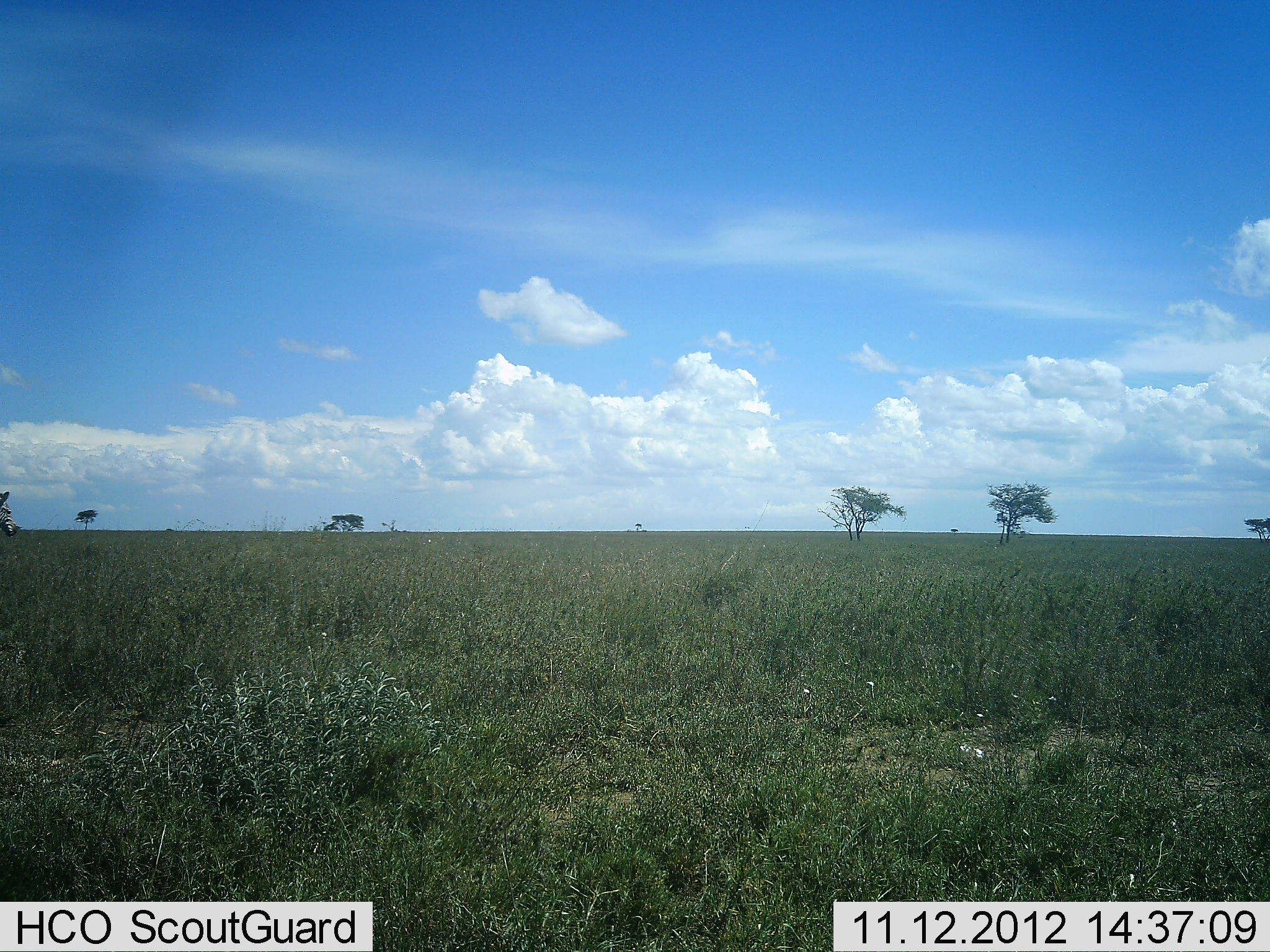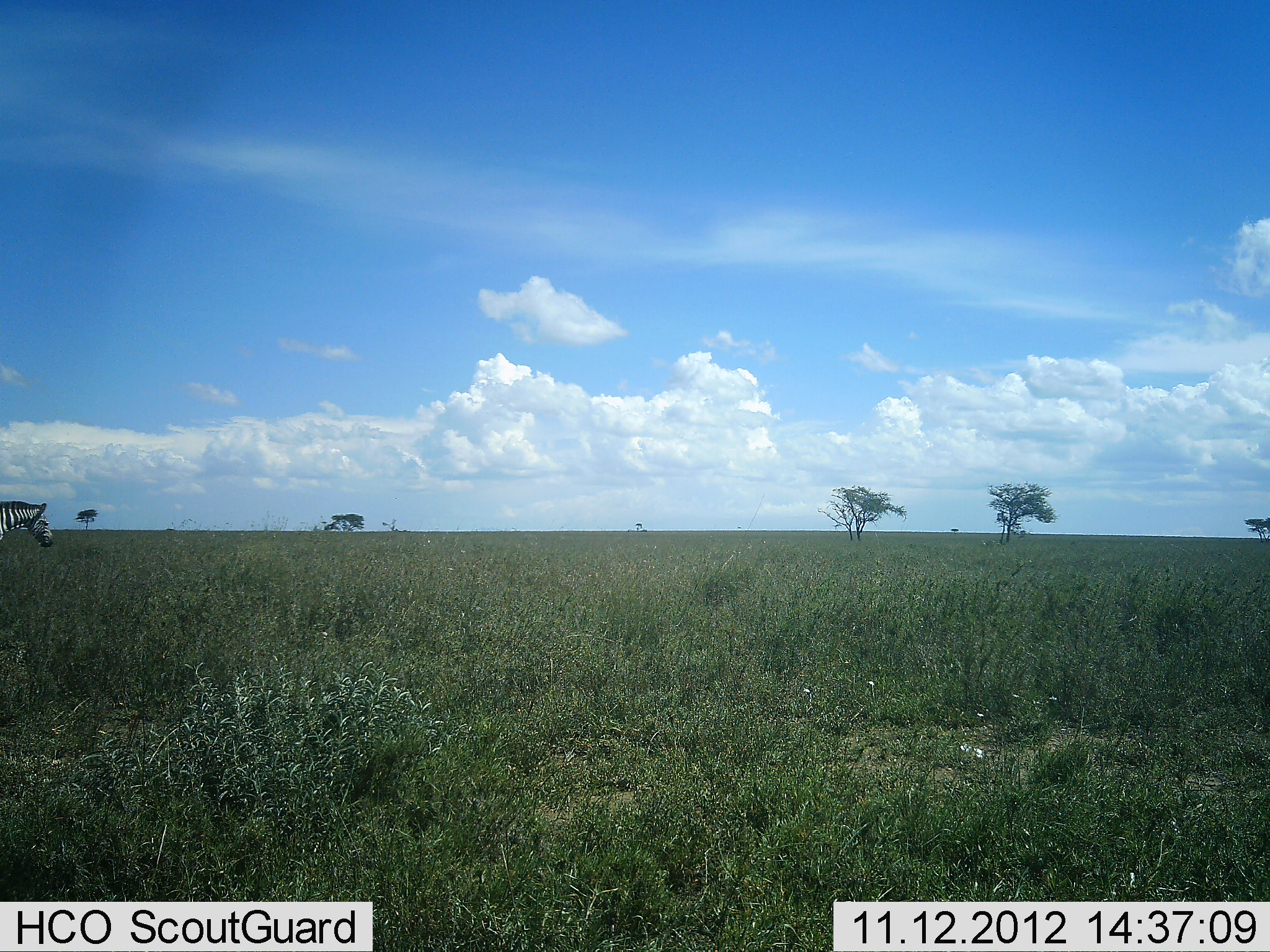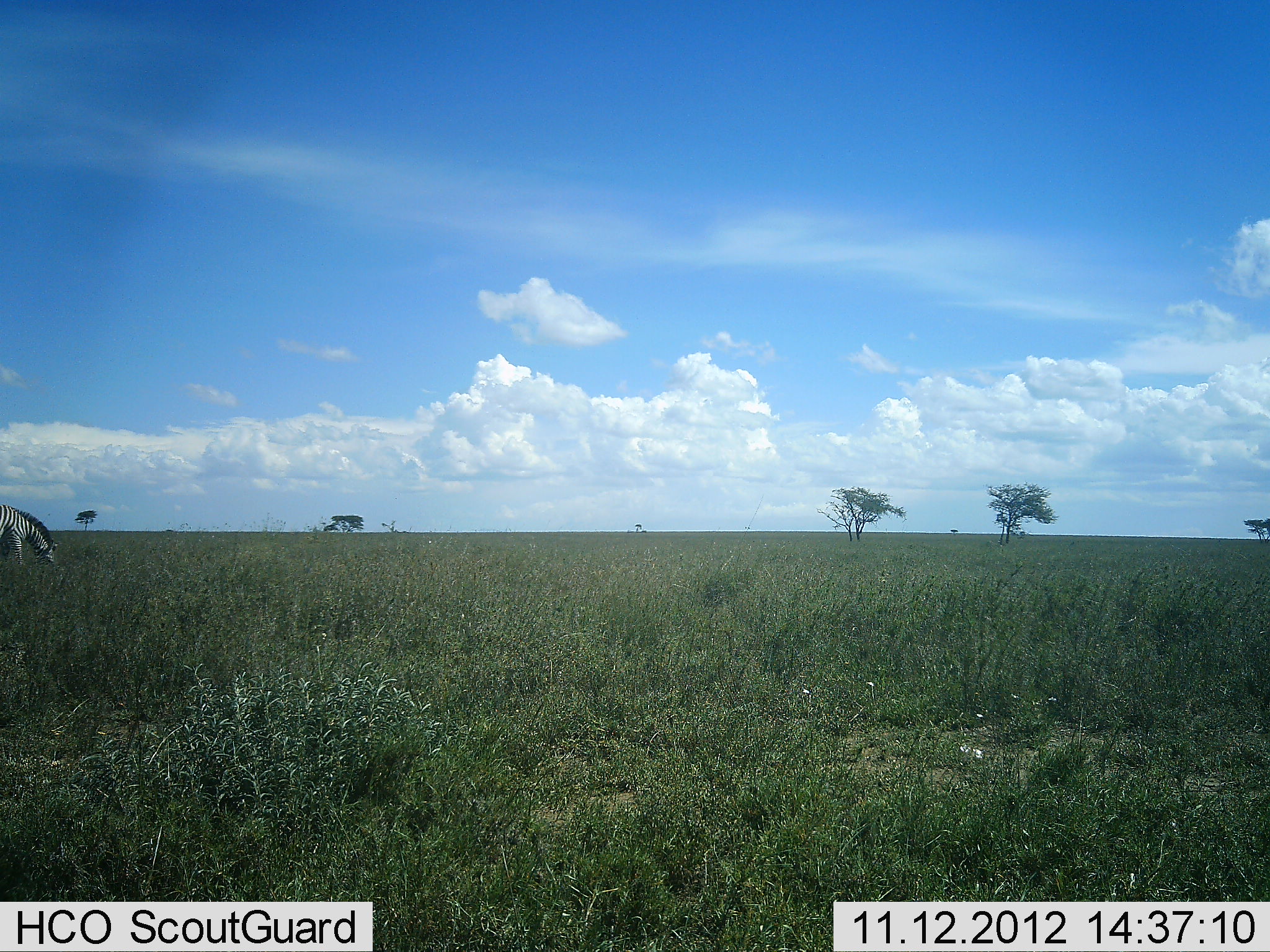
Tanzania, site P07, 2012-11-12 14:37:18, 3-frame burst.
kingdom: Animalia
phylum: Chordata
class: Mammalia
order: Perissodactyla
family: Equidae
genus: Equus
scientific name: Equus quagga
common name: plains zebra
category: zebra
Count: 1.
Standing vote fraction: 30%.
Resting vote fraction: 0%.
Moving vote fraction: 50%.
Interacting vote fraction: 0%.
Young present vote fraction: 0%.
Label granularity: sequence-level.